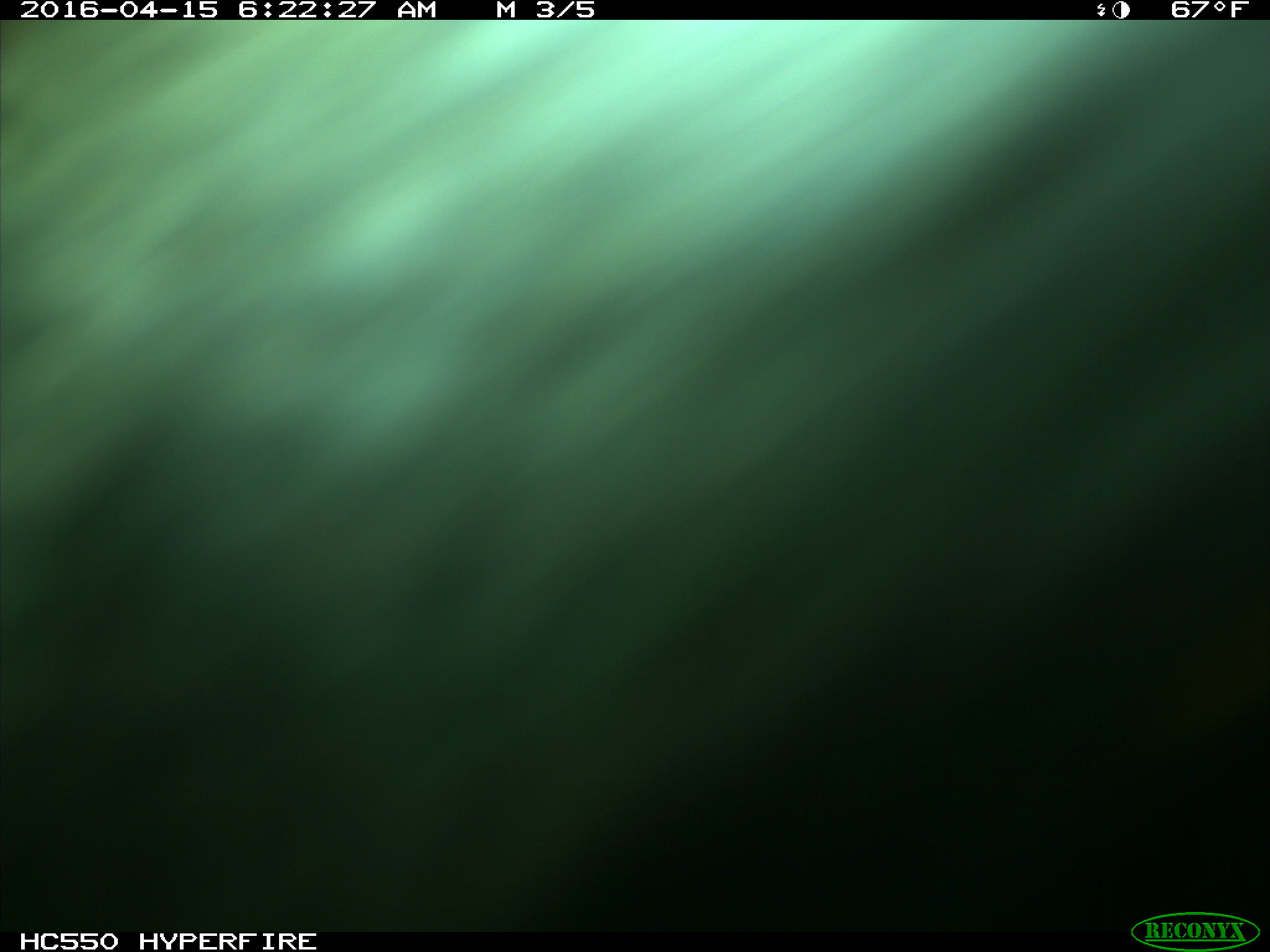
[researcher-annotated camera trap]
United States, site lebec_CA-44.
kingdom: Animalia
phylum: Chordata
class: Mammalia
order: Artiodactyla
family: Bovidae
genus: Bos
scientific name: Bos taurus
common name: domestic cow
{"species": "Bos taurus (domestic cow)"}